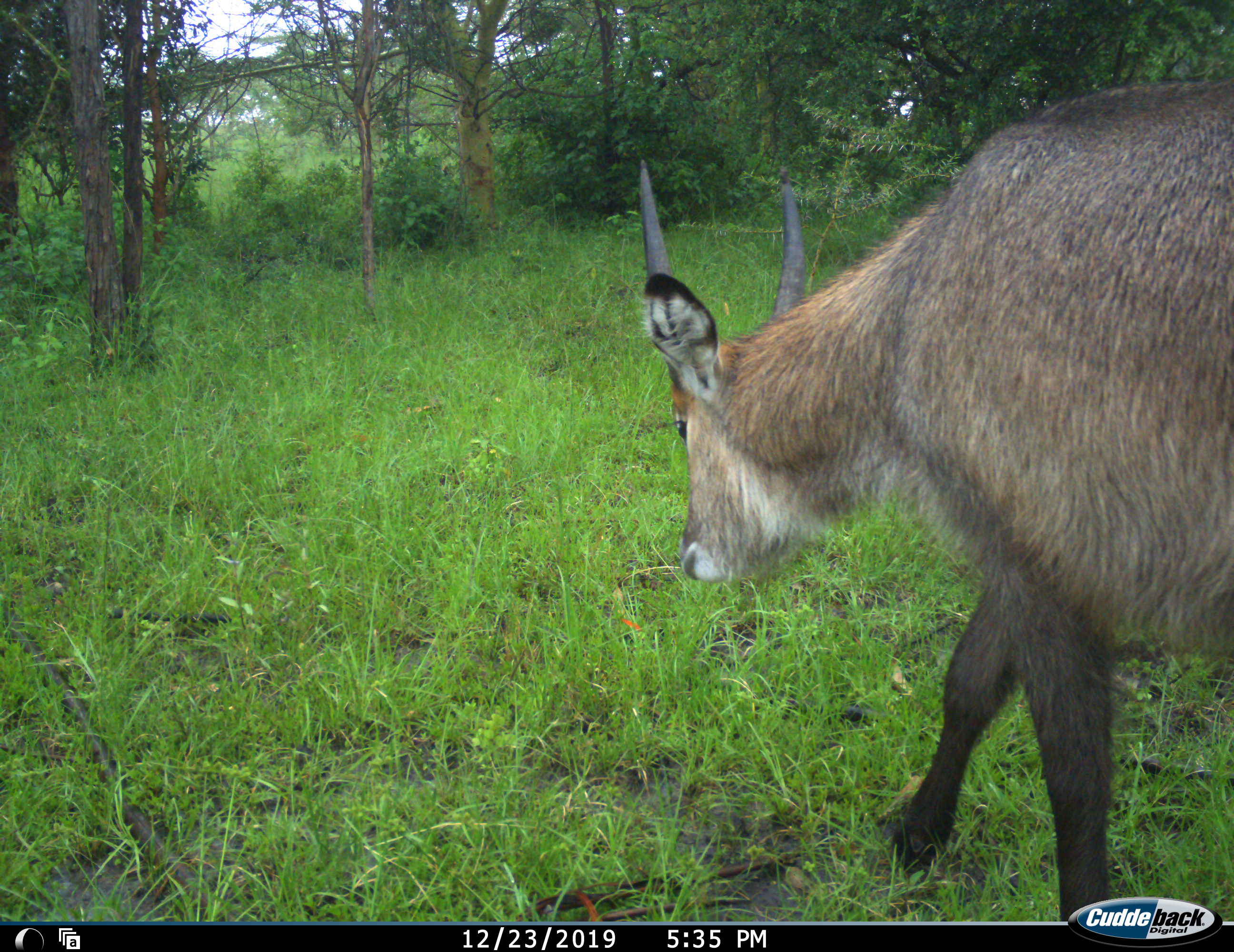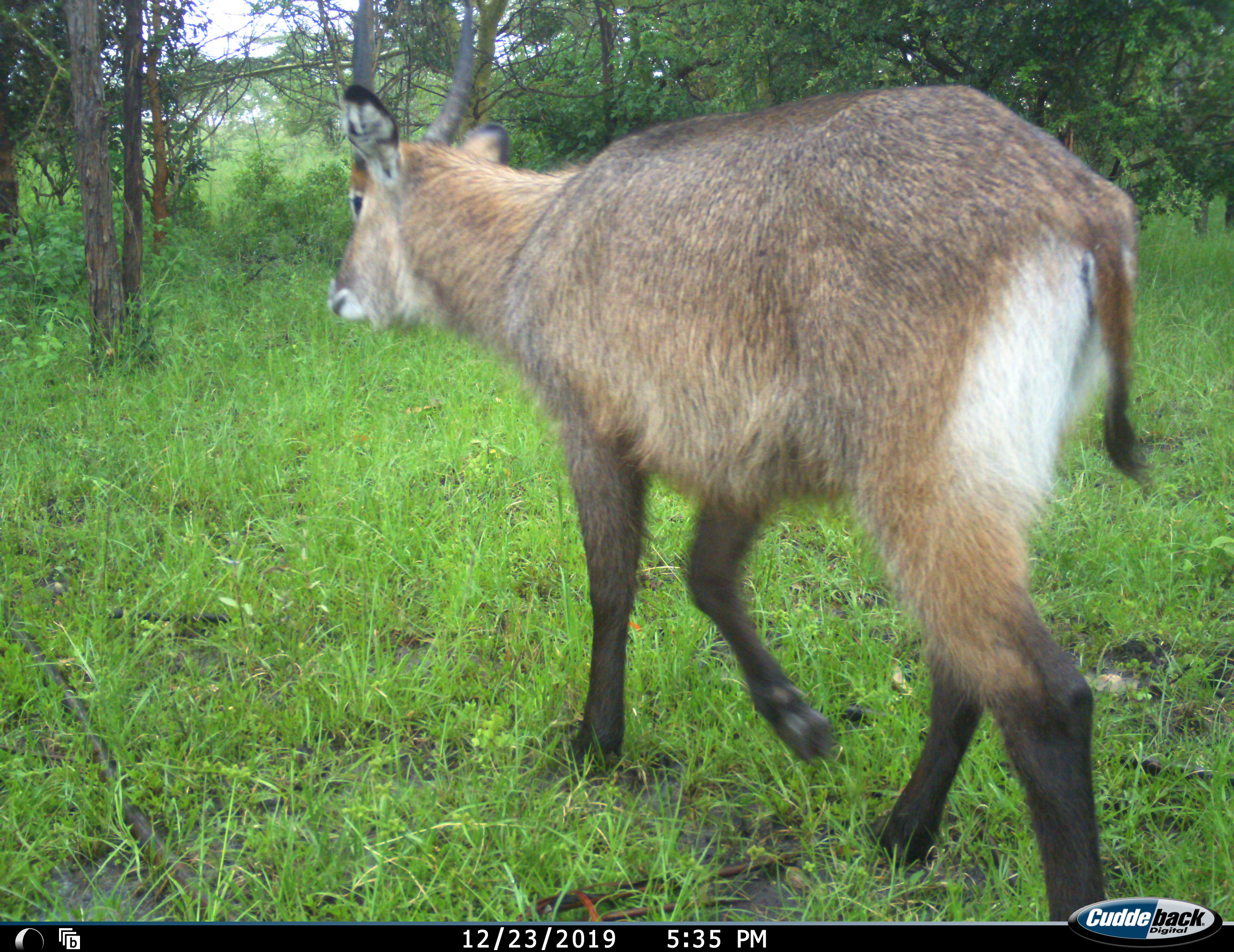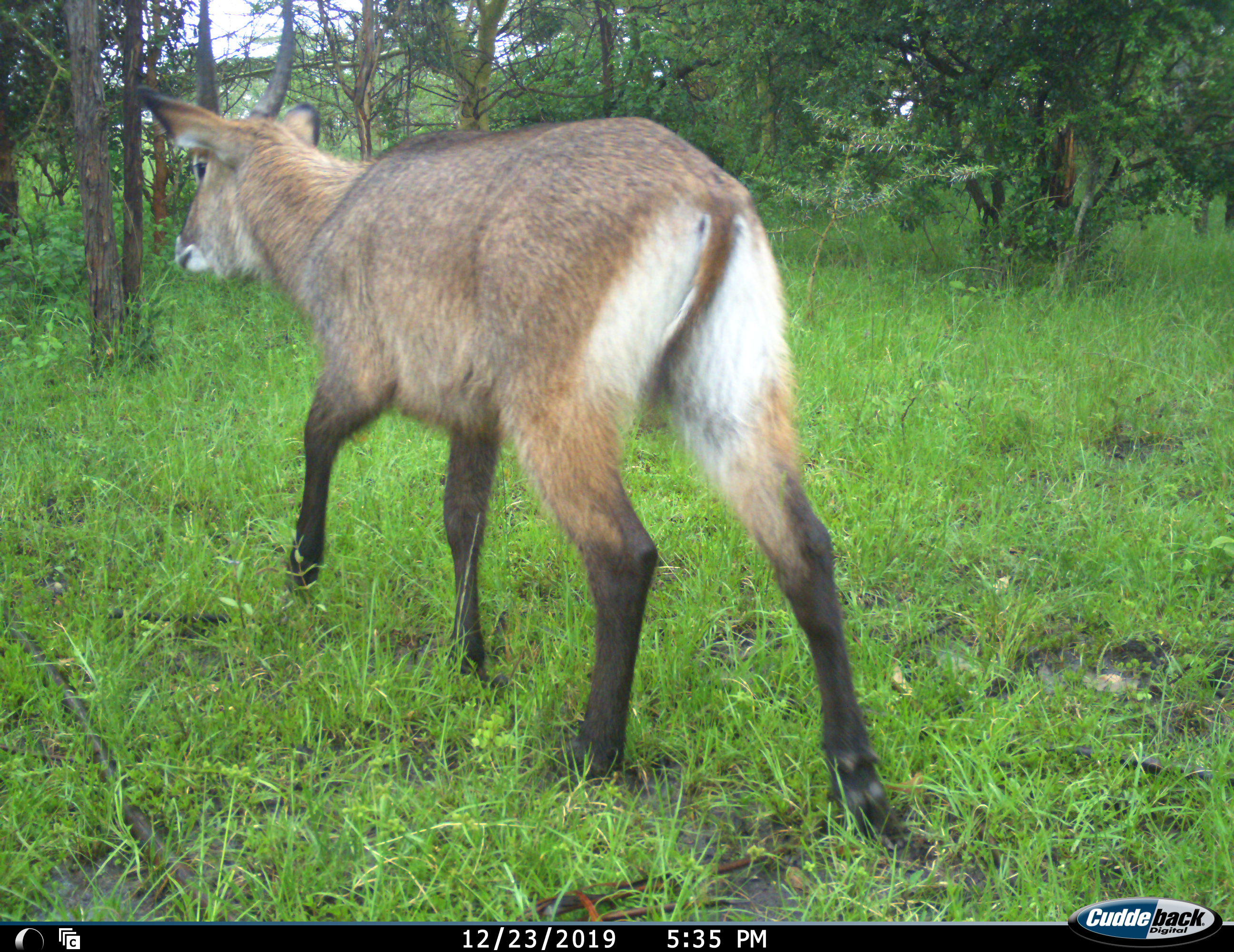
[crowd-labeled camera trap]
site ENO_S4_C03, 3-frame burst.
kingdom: Animalia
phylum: Chordata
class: Mammalia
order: Artiodactyla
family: Bovidae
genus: Kobus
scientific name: Kobus ellipsiprymnus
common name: waterbuck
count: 1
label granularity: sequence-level